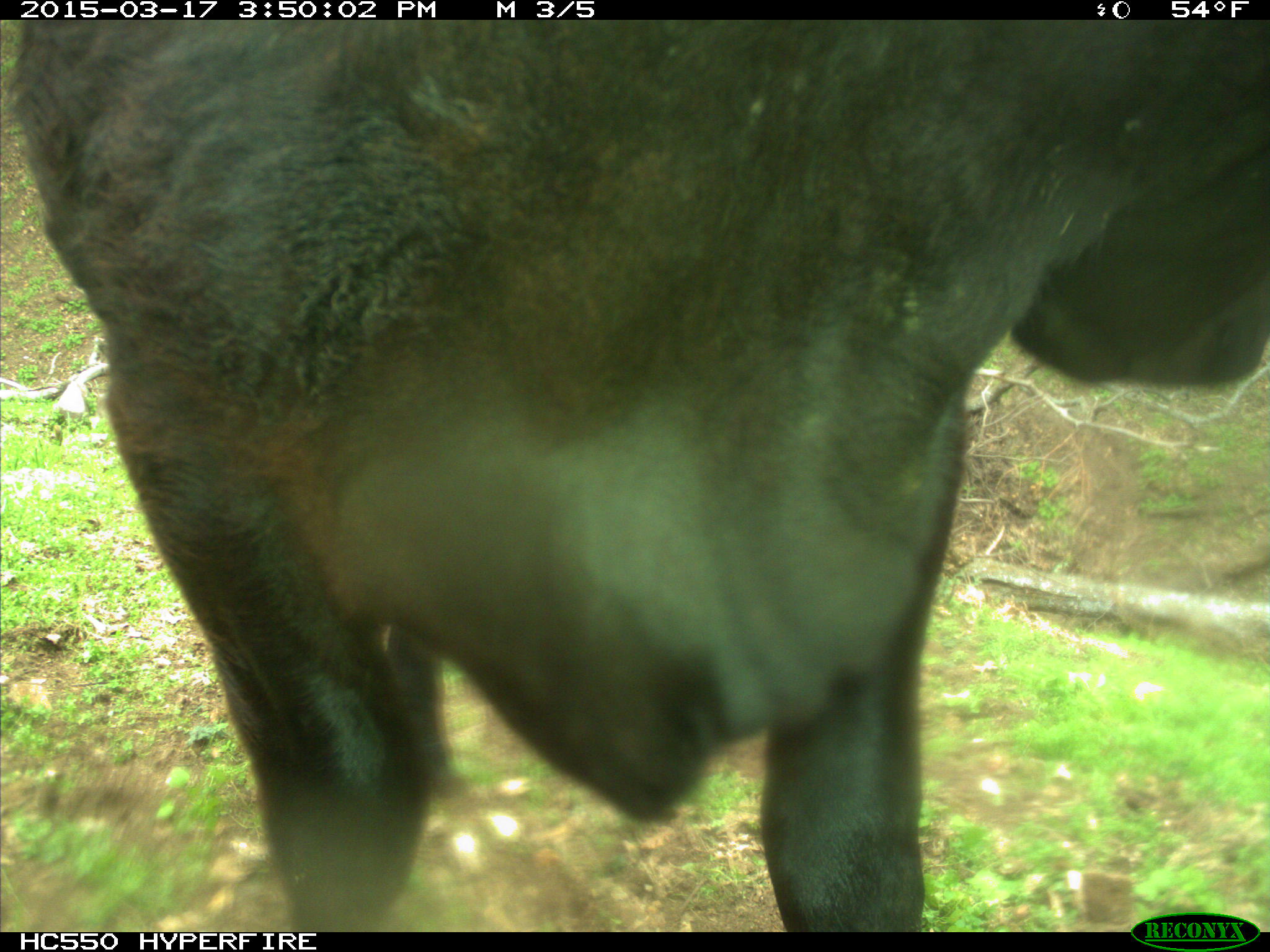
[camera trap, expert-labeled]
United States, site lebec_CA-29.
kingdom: Animalia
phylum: Chordata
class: Mammalia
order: Artiodactyla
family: Bovidae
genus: Bos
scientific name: Bos taurus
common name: domestic cow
Bos taurus (domestic cow).